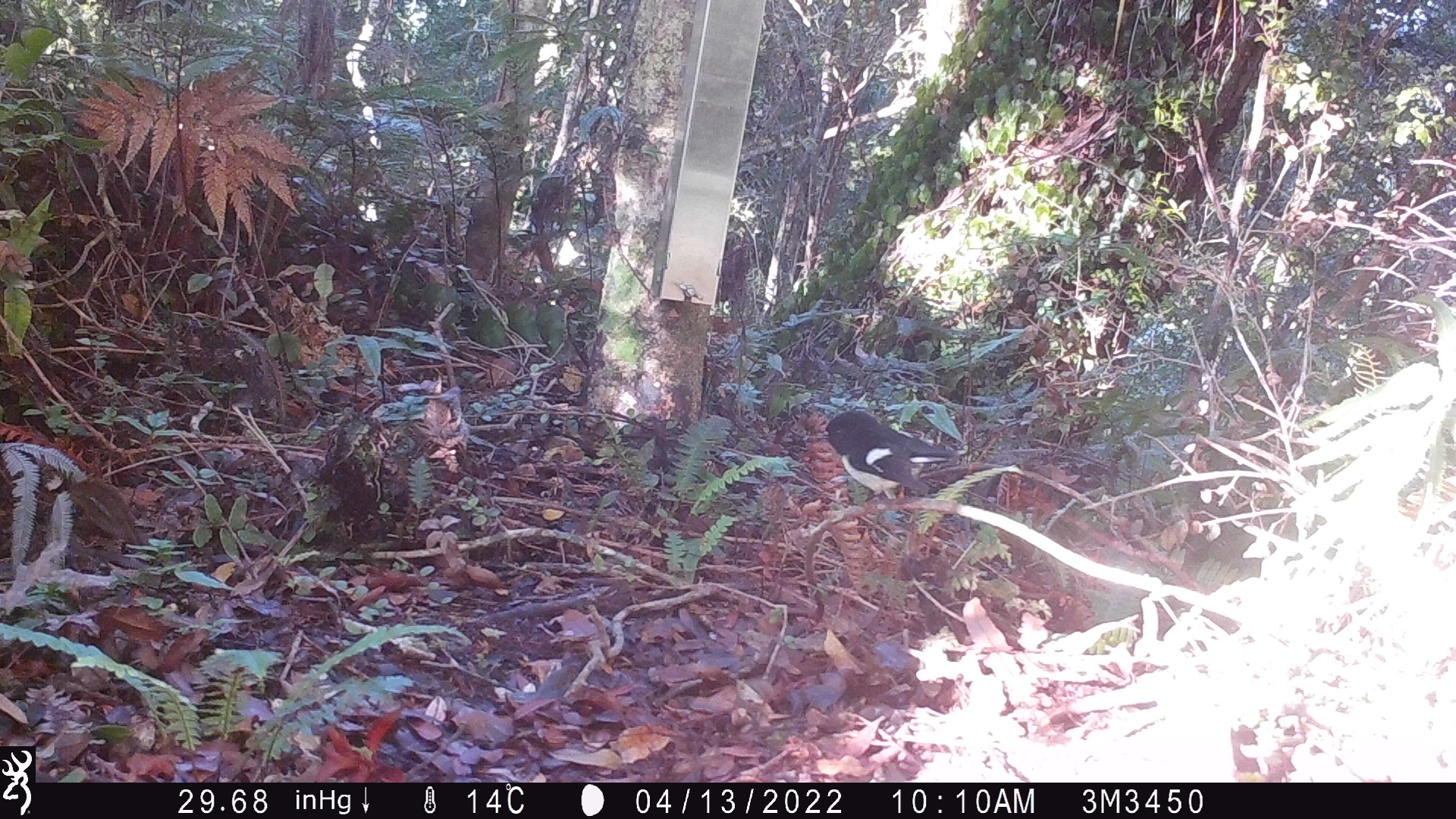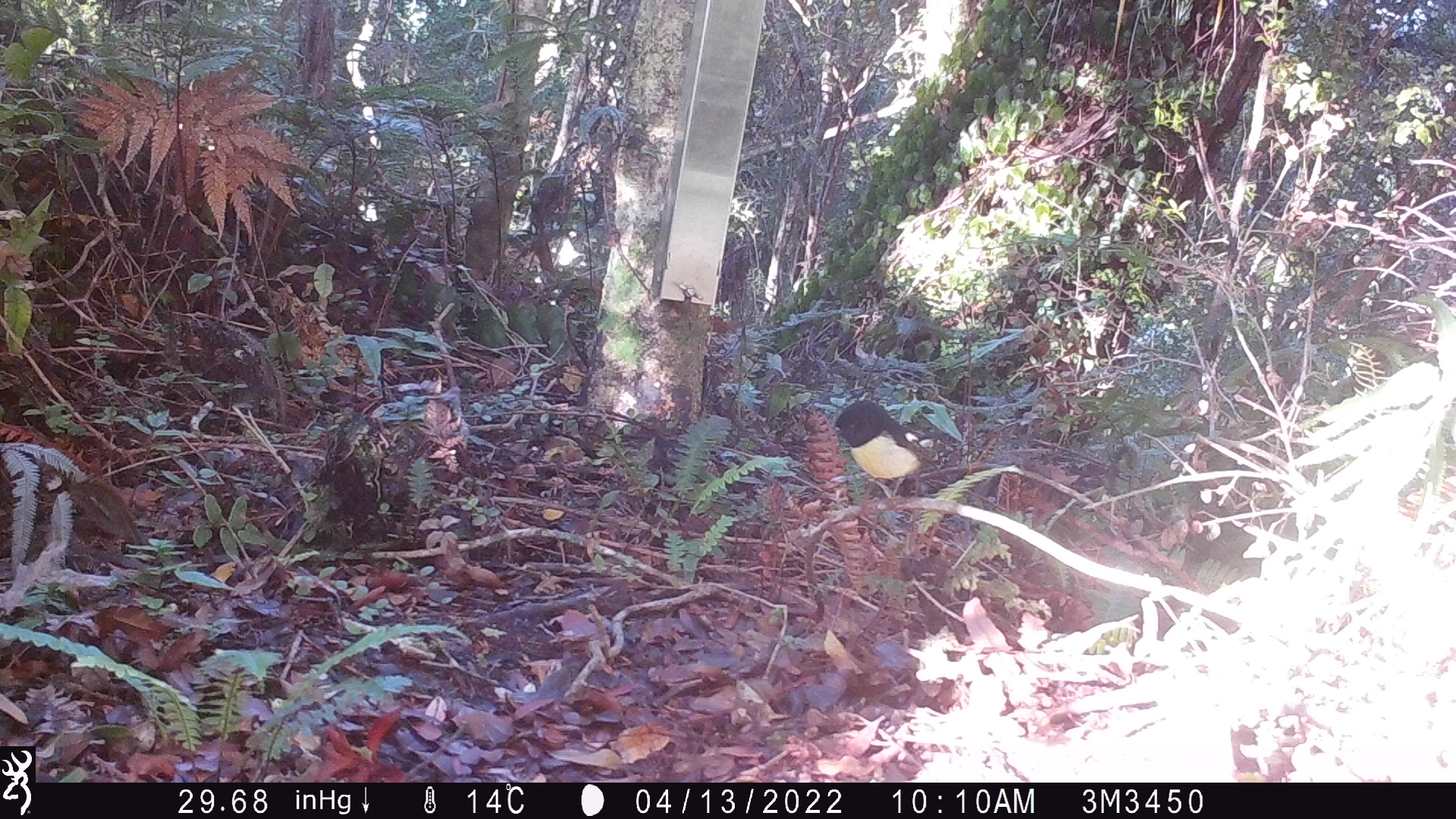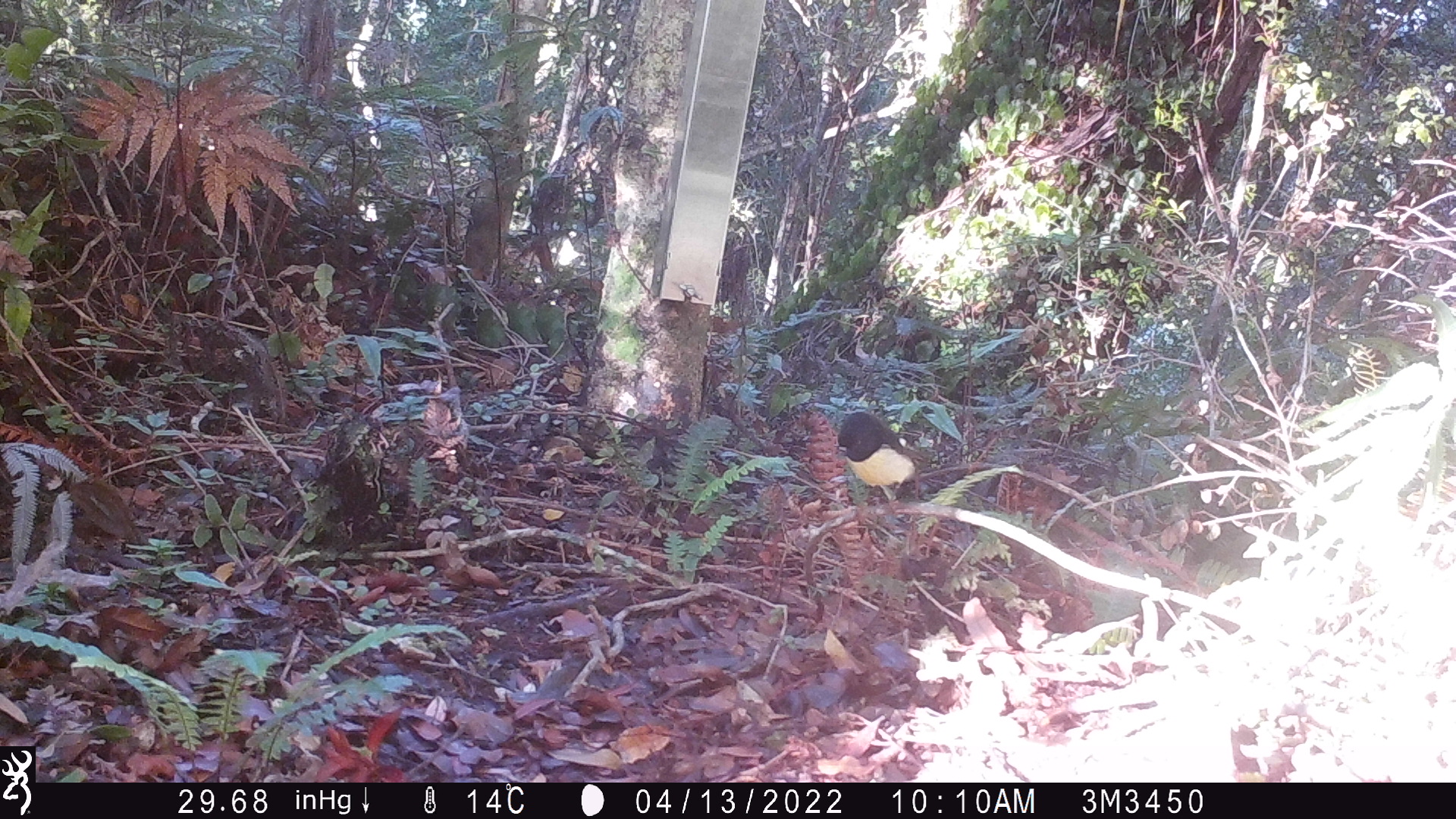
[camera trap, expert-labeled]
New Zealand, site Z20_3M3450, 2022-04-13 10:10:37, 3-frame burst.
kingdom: Animalia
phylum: Chordata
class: Aves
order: Passeriformes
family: Petroicidae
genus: Petroica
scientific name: Petroica macrocephala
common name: tomtit